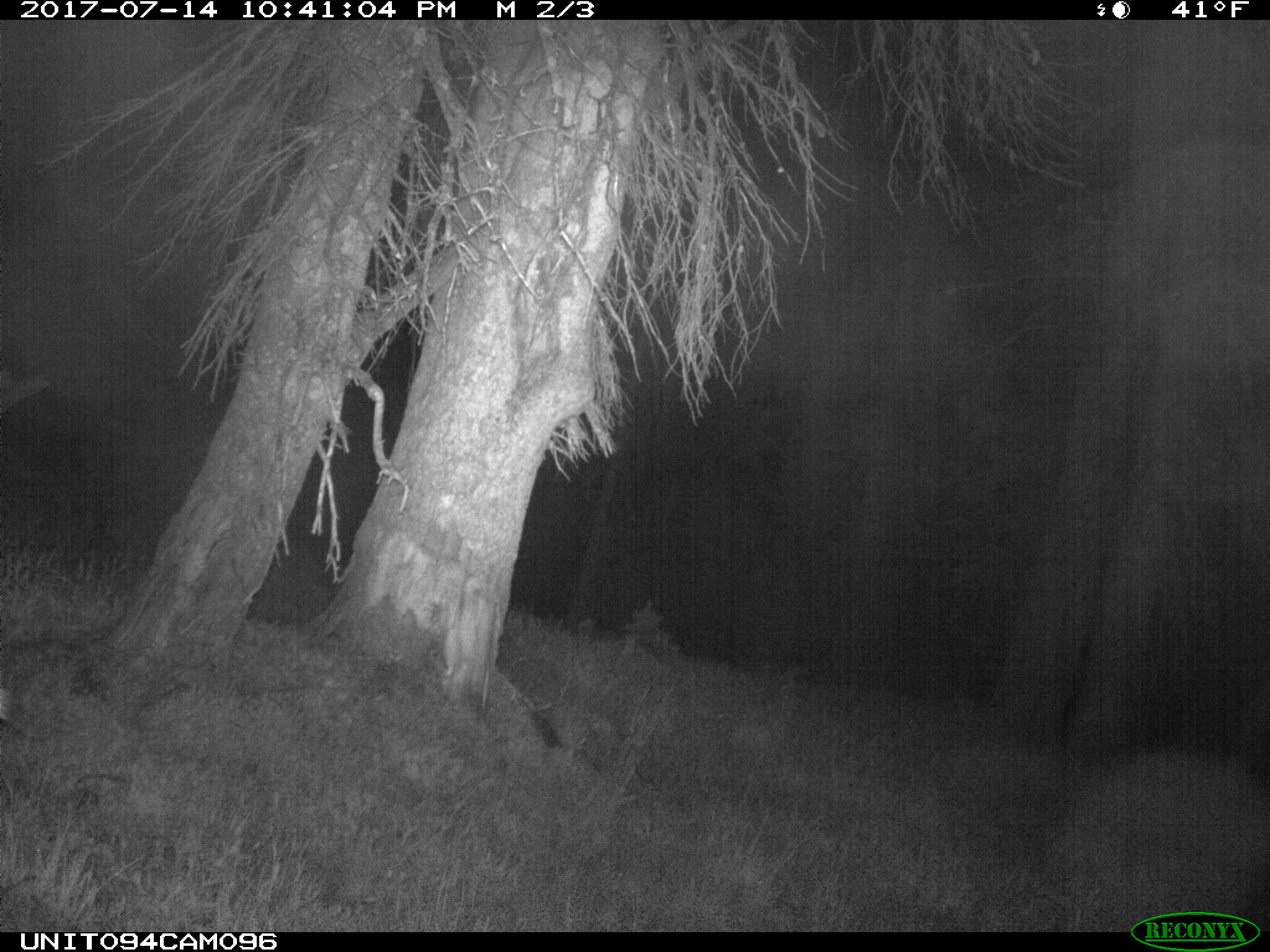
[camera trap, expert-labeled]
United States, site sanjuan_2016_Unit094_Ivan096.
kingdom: Animalia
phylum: Chordata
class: Mammalia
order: Artiodactyla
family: Cervidae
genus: Odocoileus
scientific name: Odocoileus hemionus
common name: mule deer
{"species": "Odocoileus hemionus (mule deer)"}